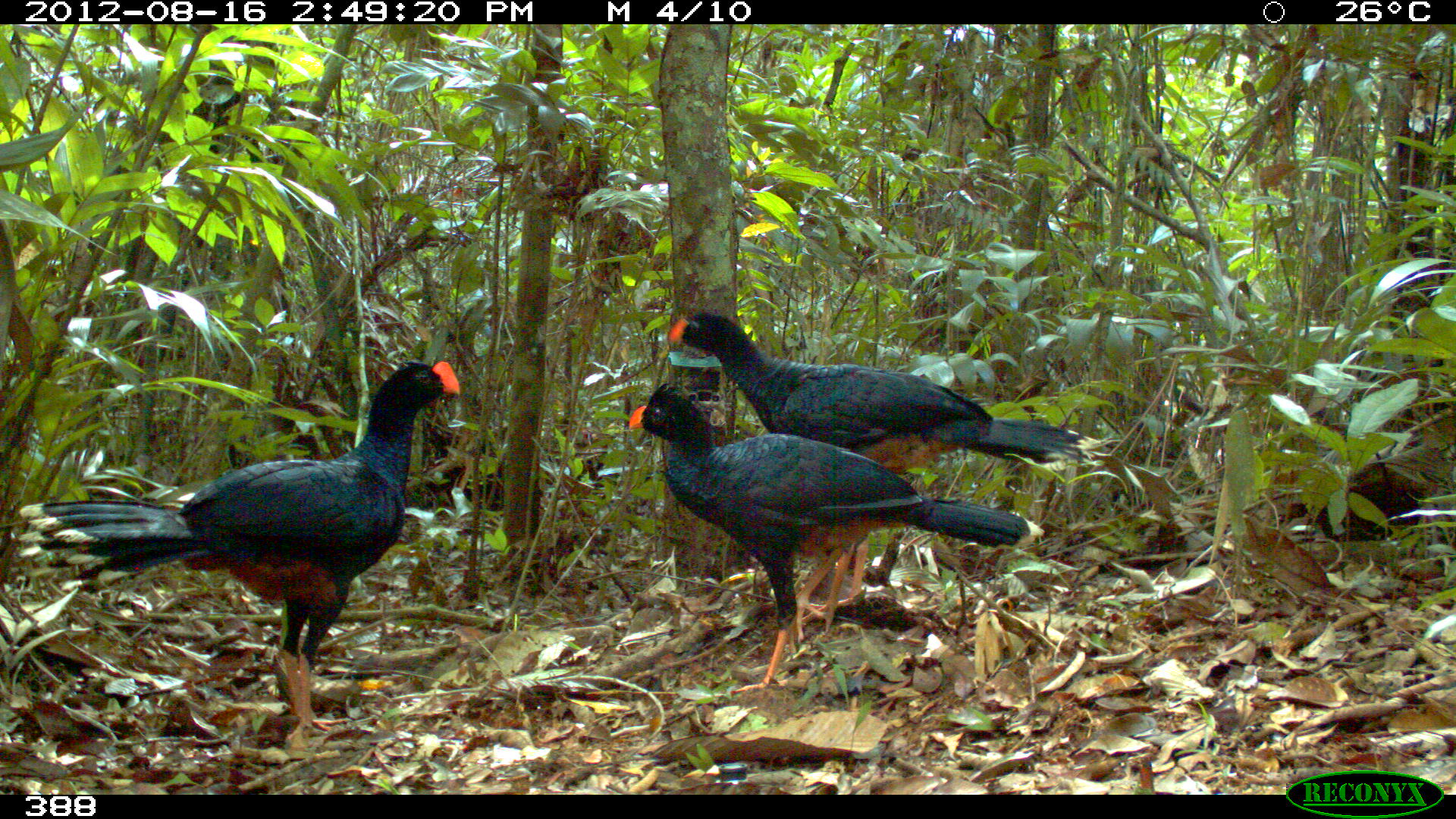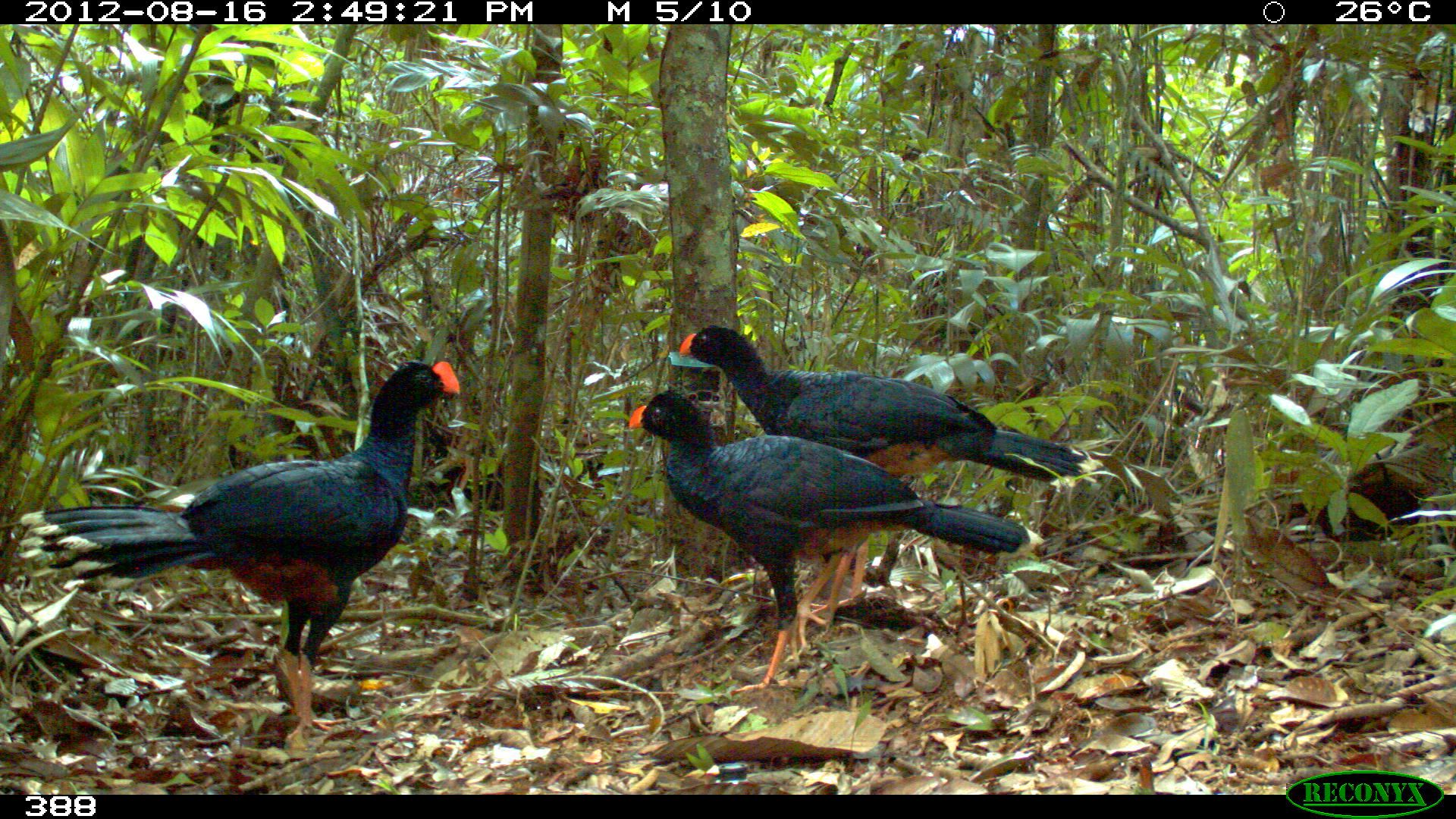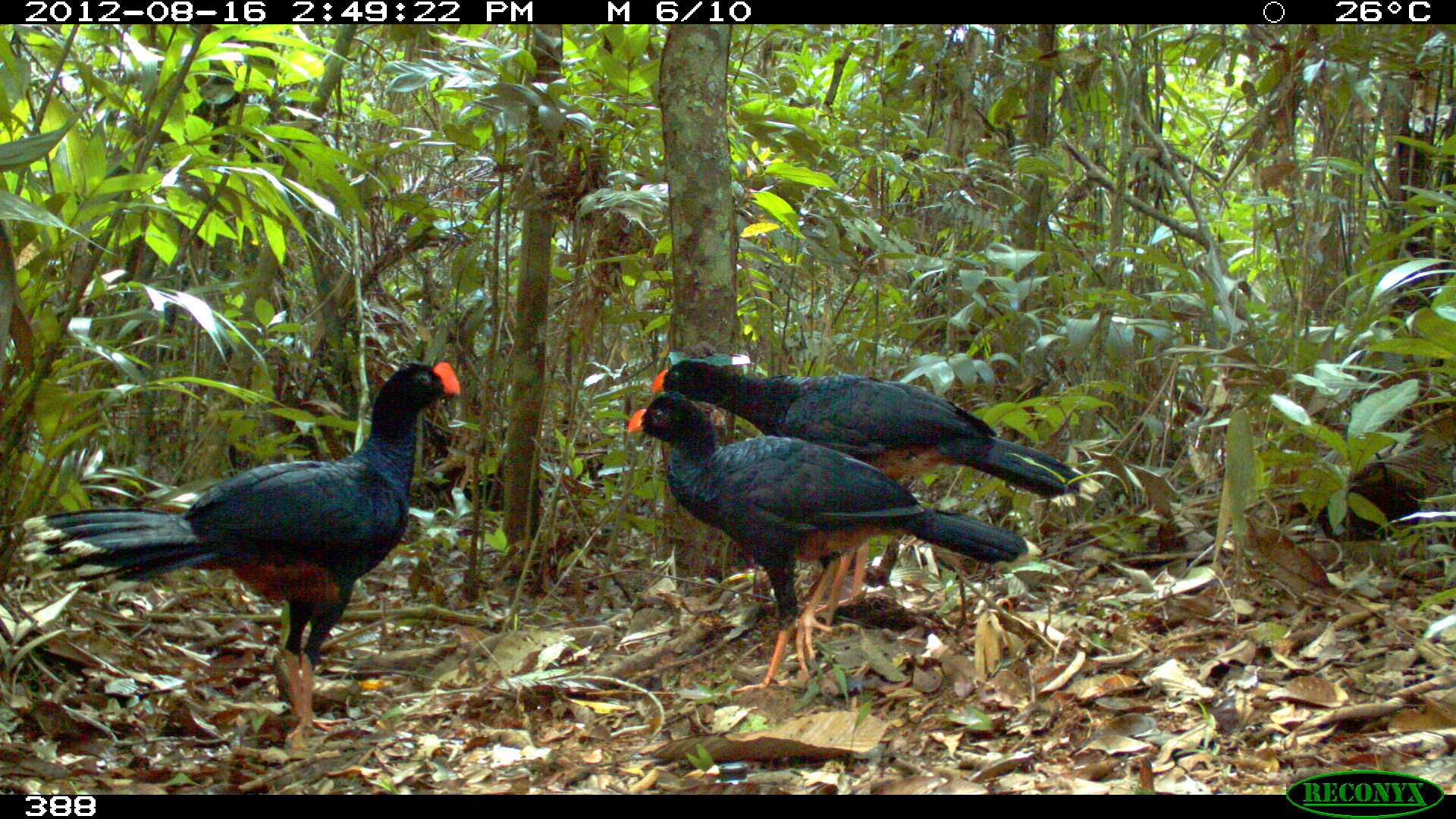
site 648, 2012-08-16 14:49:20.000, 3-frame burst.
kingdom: Animalia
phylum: Chordata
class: Aves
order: Galliformes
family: Cracidae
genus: Mitu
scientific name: Mitu tuberosum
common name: razor-billed curassow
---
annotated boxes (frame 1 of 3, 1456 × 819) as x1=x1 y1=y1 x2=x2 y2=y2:
mitu tuberosum: x1=15 y1=360 x2=464 y2=750; x1=669 y1=311 x2=1124 y2=642; x1=626 y1=383 x2=1046 y2=691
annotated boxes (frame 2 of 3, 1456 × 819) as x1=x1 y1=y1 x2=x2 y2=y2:
mitu tuberosum: x1=19 y1=359 x2=469 y2=761; x1=677 y1=322 x2=1090 y2=636; x1=627 y1=389 x2=1020 y2=710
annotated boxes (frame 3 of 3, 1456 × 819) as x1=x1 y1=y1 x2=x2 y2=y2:
mitu tuberosum: x1=17 y1=361 x2=463 y2=742; x1=647 y1=359 x2=1106 y2=632; x1=625 y1=390 x2=1027 y2=695